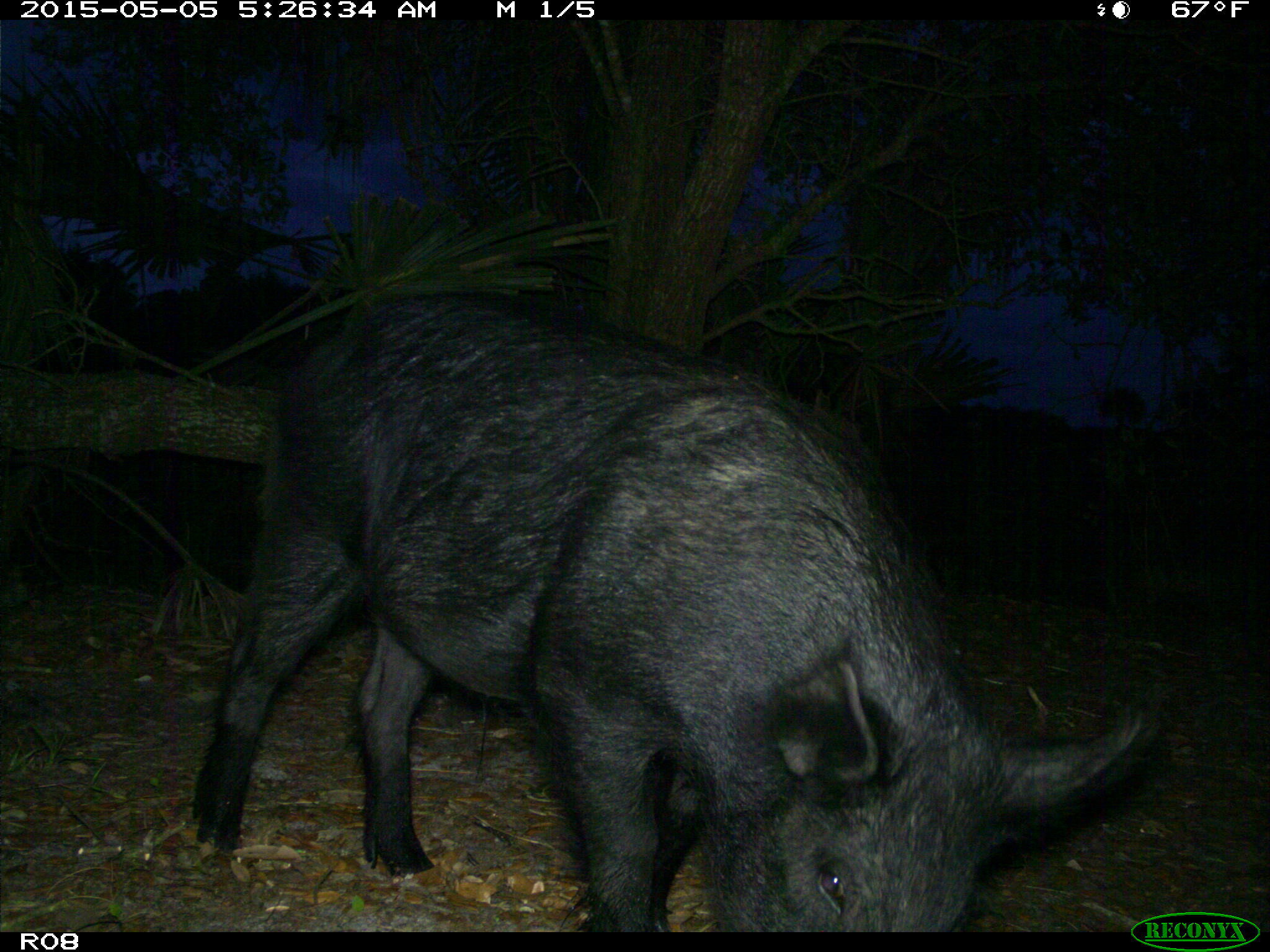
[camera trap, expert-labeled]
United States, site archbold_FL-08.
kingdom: Animalia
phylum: Chordata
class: Mammalia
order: Artiodactyla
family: Suidae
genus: Sus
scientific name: Sus scrofa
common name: wild boar